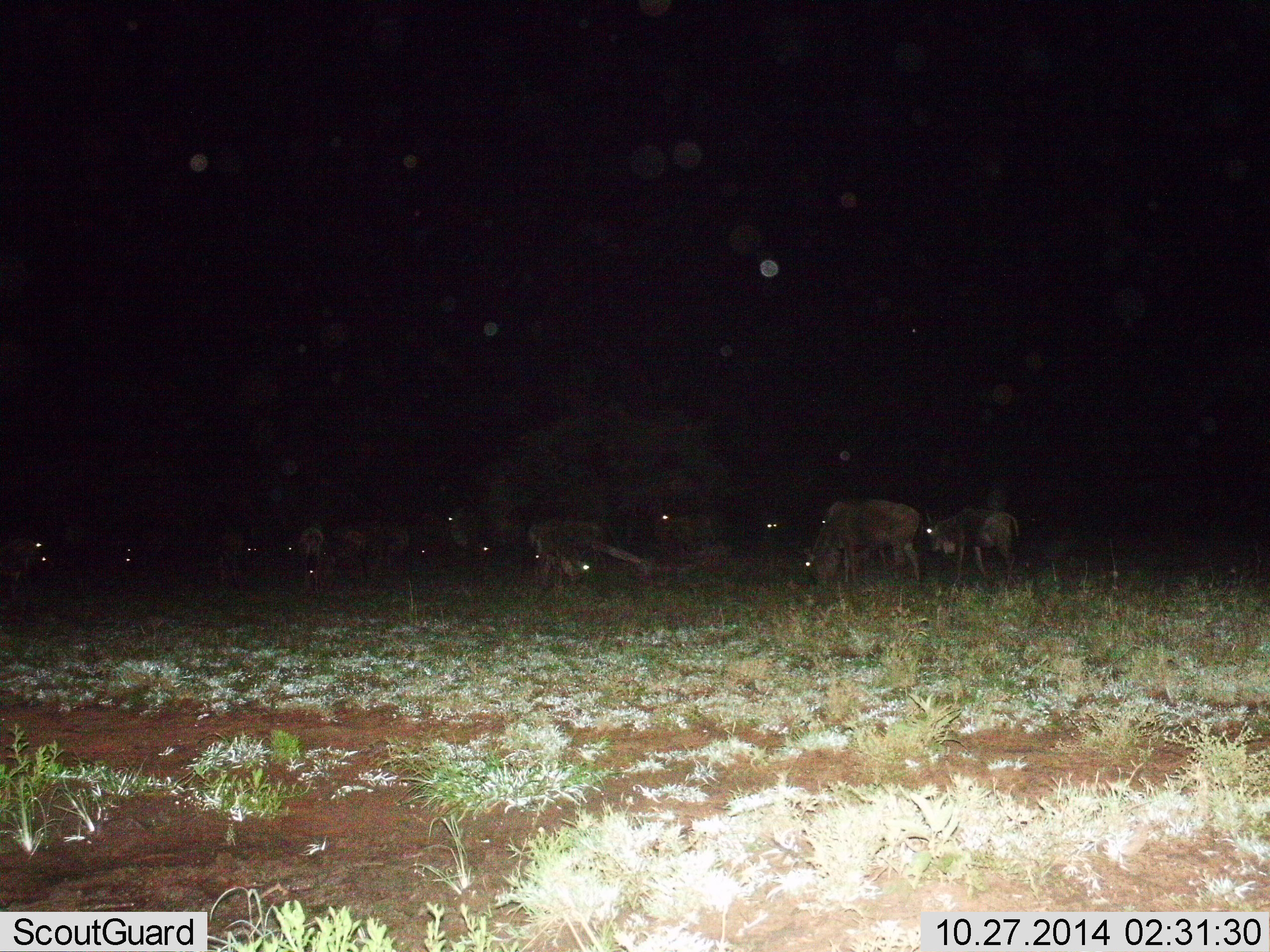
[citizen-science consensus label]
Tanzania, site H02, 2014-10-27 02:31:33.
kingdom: Animalia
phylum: Chordata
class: Mammalia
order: Artiodactyla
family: Bovidae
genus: Connochaetes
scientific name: Connochaetes taurinus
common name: blue wildebeest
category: wildebeest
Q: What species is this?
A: Wildebeest (blue wildebeest) (Connochaetes taurinus).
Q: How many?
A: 11-50.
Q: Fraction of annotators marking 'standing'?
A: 60%.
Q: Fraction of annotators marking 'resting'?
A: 10%.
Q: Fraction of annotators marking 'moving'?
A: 20%.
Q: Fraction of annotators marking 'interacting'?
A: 10%.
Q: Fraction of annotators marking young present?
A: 10%.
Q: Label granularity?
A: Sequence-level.